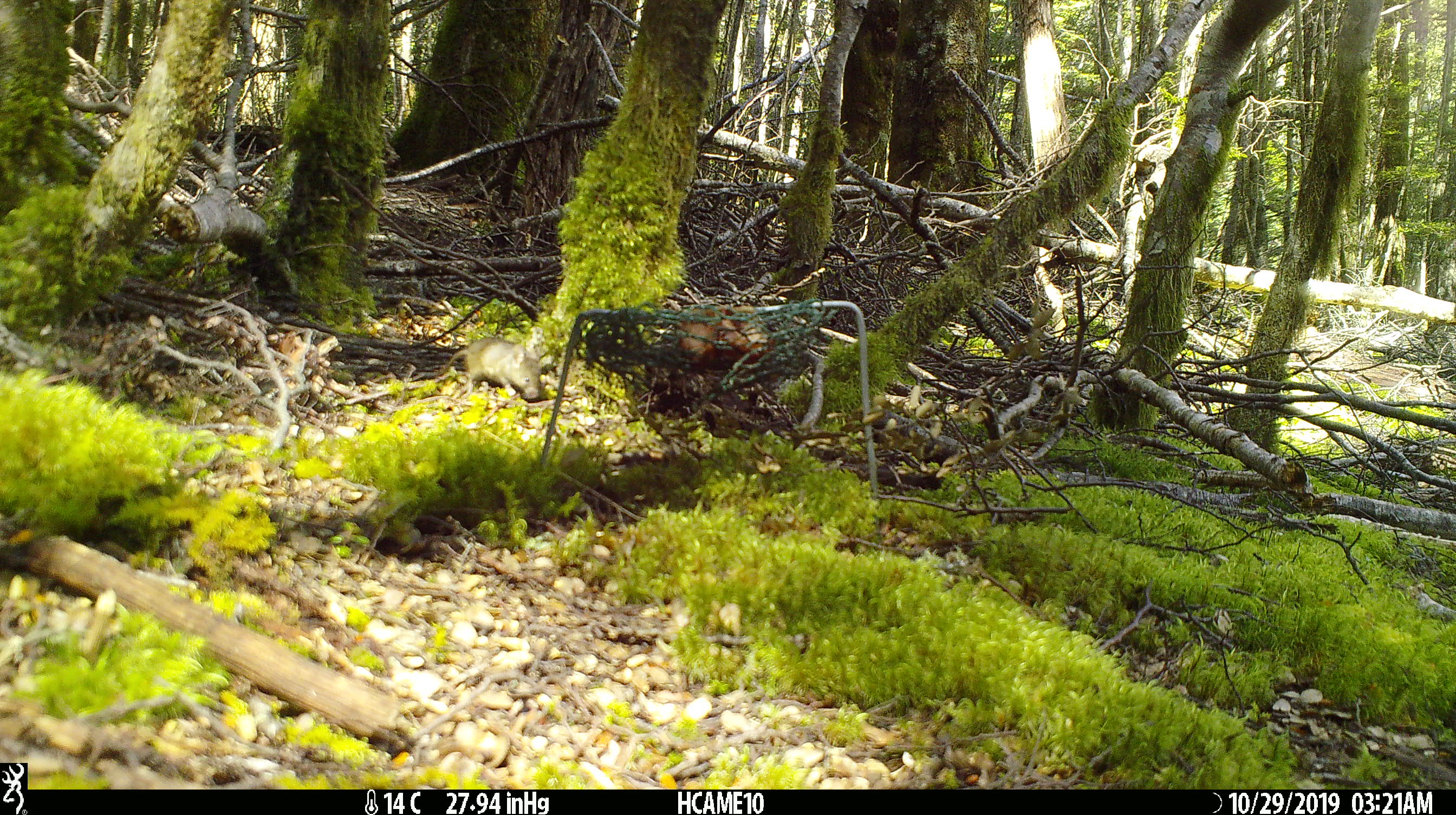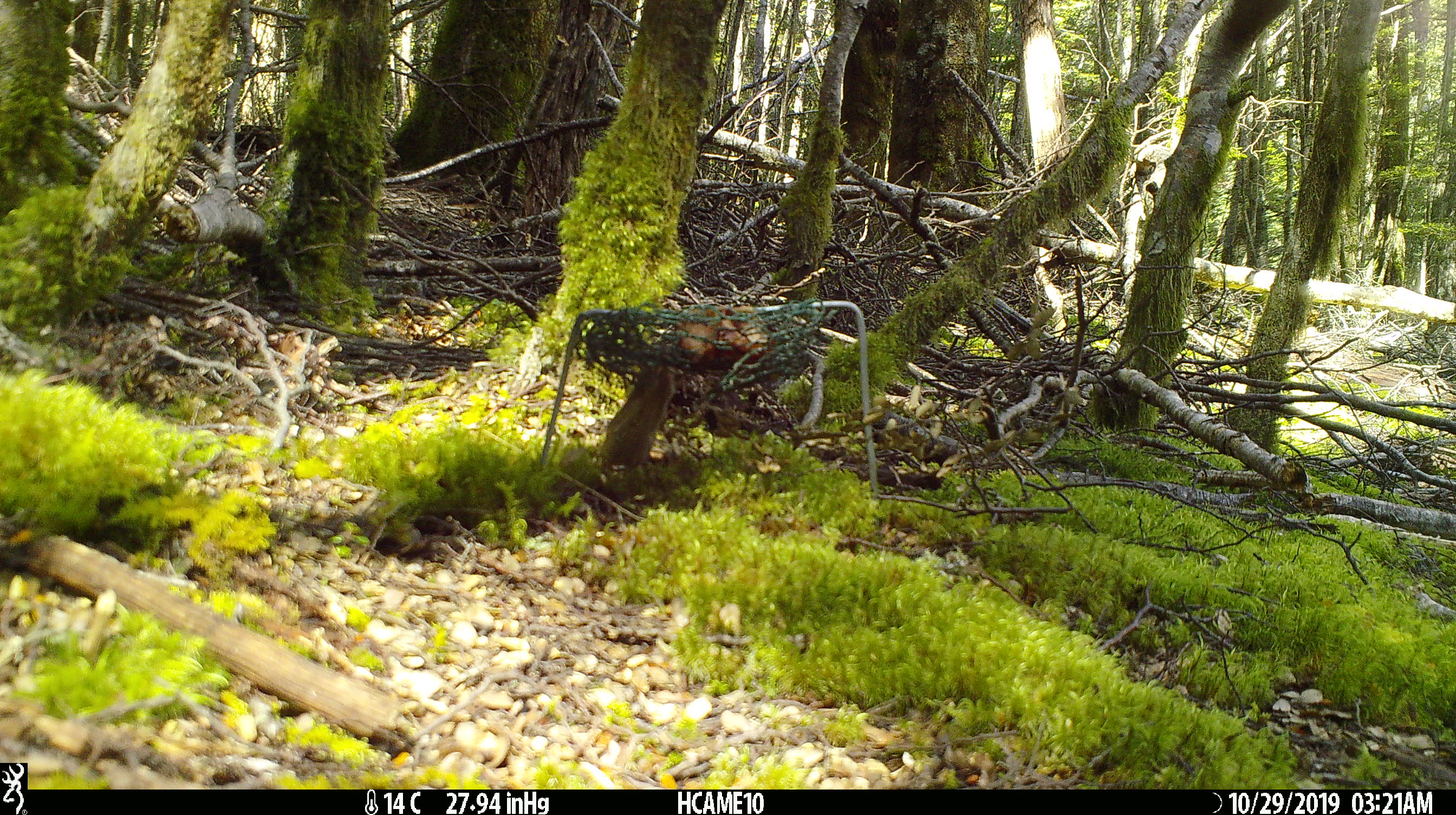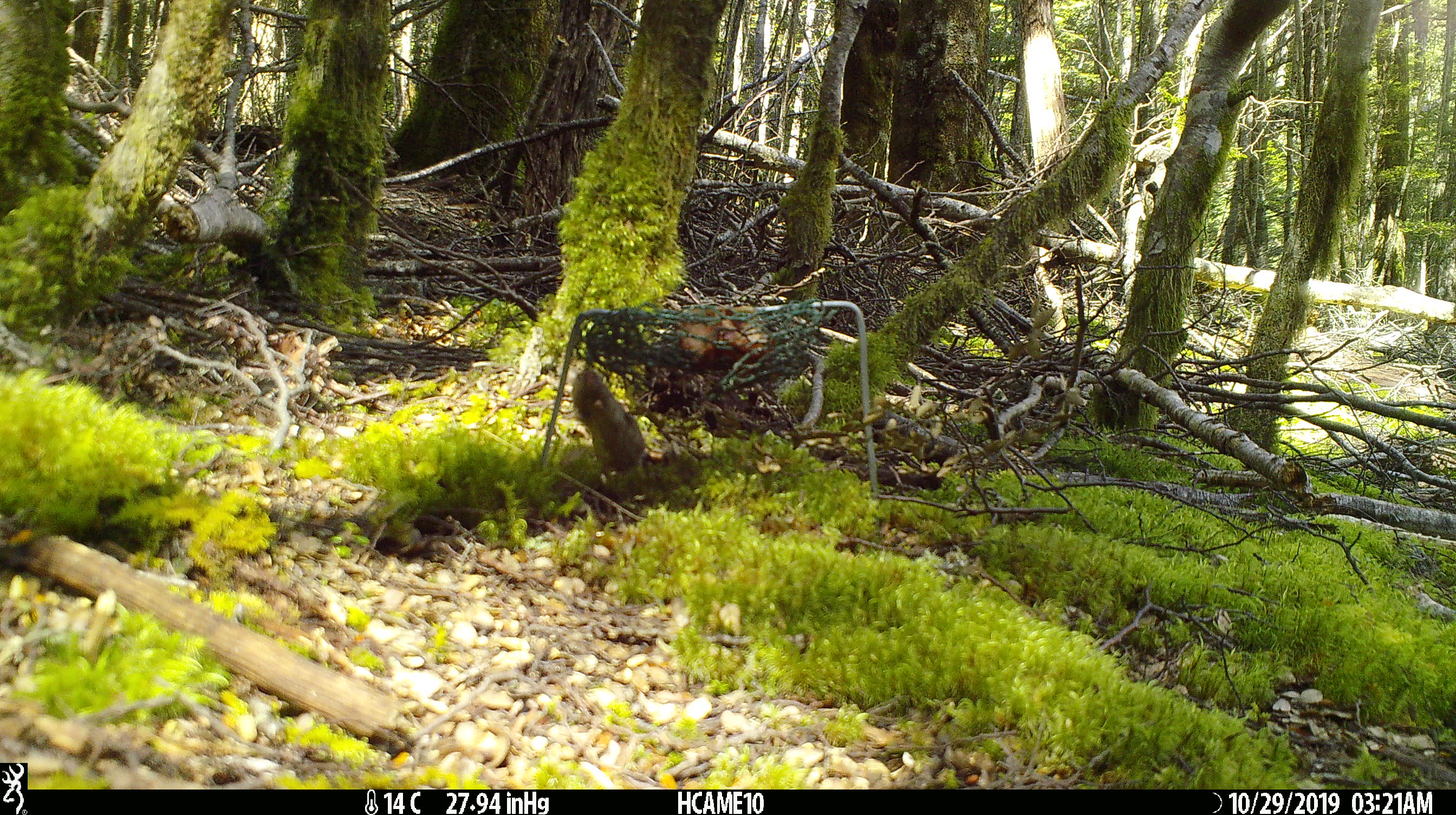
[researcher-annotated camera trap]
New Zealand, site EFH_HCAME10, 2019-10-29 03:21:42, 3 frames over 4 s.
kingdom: Animalia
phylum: Chordata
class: Mammalia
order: Rodentia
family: Muridae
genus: Mus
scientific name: Mus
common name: mouse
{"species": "mouse (Mus)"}